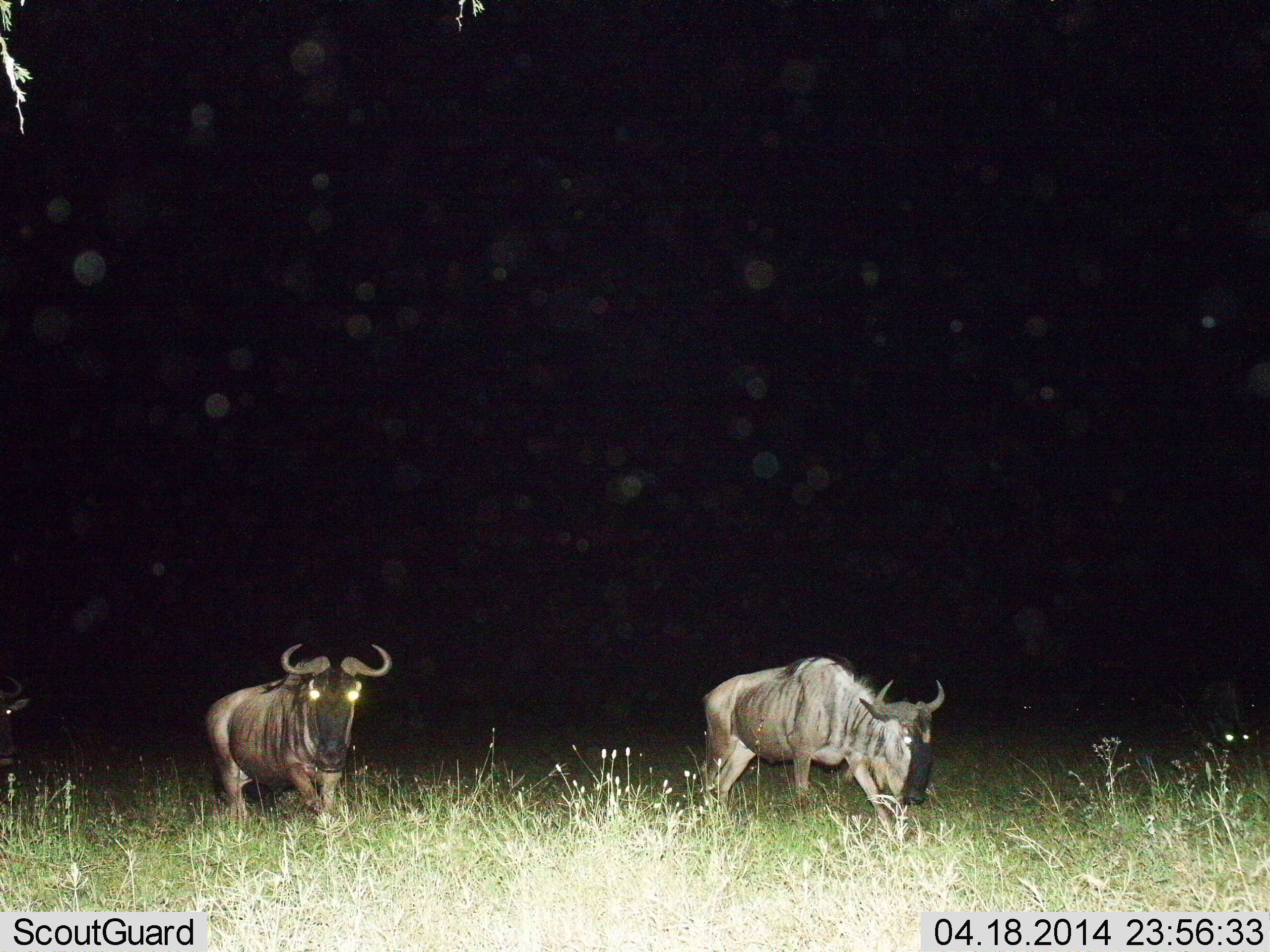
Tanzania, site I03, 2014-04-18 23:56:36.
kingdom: Animalia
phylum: Chordata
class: Mammalia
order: Artiodactyla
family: Bovidae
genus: Connochaetes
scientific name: Connochaetes taurinus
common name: blue wildebeest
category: wildebeest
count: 2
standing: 50%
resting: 0%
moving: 50%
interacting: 0%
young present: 0%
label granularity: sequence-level